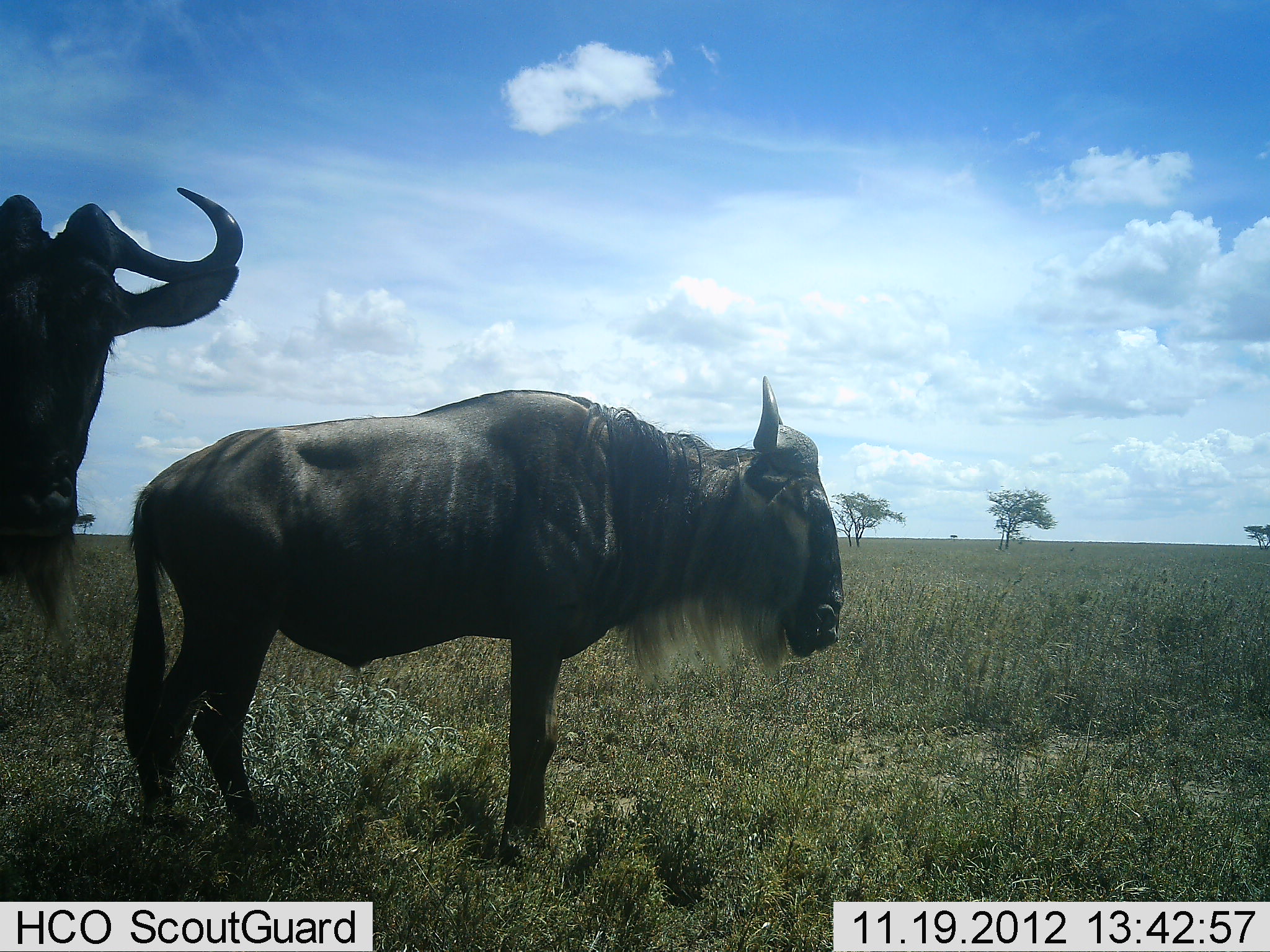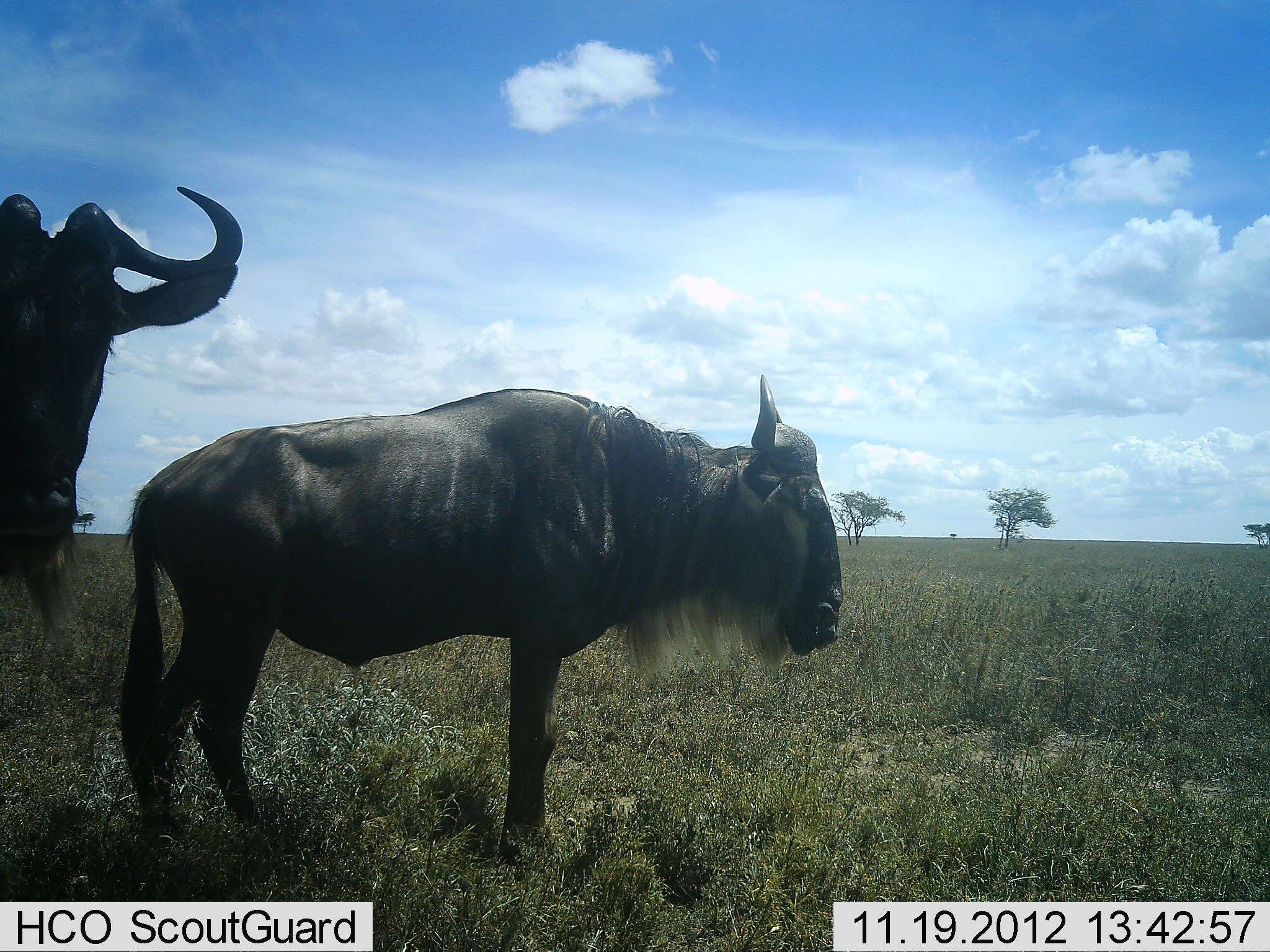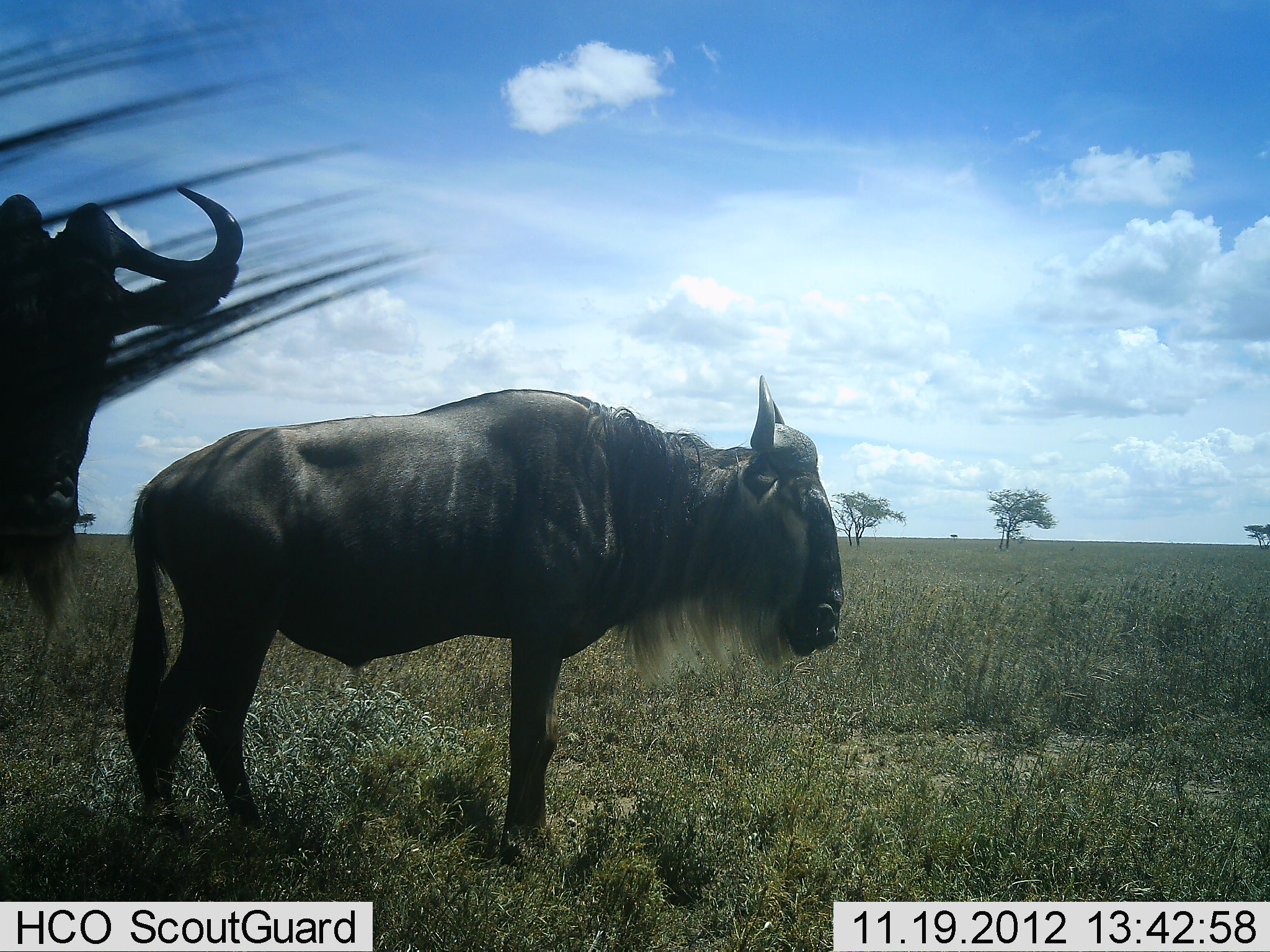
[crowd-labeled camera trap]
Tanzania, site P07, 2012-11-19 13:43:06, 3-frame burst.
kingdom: Animalia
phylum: Chordata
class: Mammalia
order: Artiodactyla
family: Bovidae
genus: Connochaetes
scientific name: Connochaetes taurinus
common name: blue wildebeest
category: wildebeest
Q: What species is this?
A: Wildebeest (blue wildebeest) (Connochaetes taurinus).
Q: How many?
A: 2.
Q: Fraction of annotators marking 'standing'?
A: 100%.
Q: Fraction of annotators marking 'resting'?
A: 0%.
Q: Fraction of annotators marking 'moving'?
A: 0%.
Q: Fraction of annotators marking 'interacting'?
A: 0%.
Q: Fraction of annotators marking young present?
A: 0%.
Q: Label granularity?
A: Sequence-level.